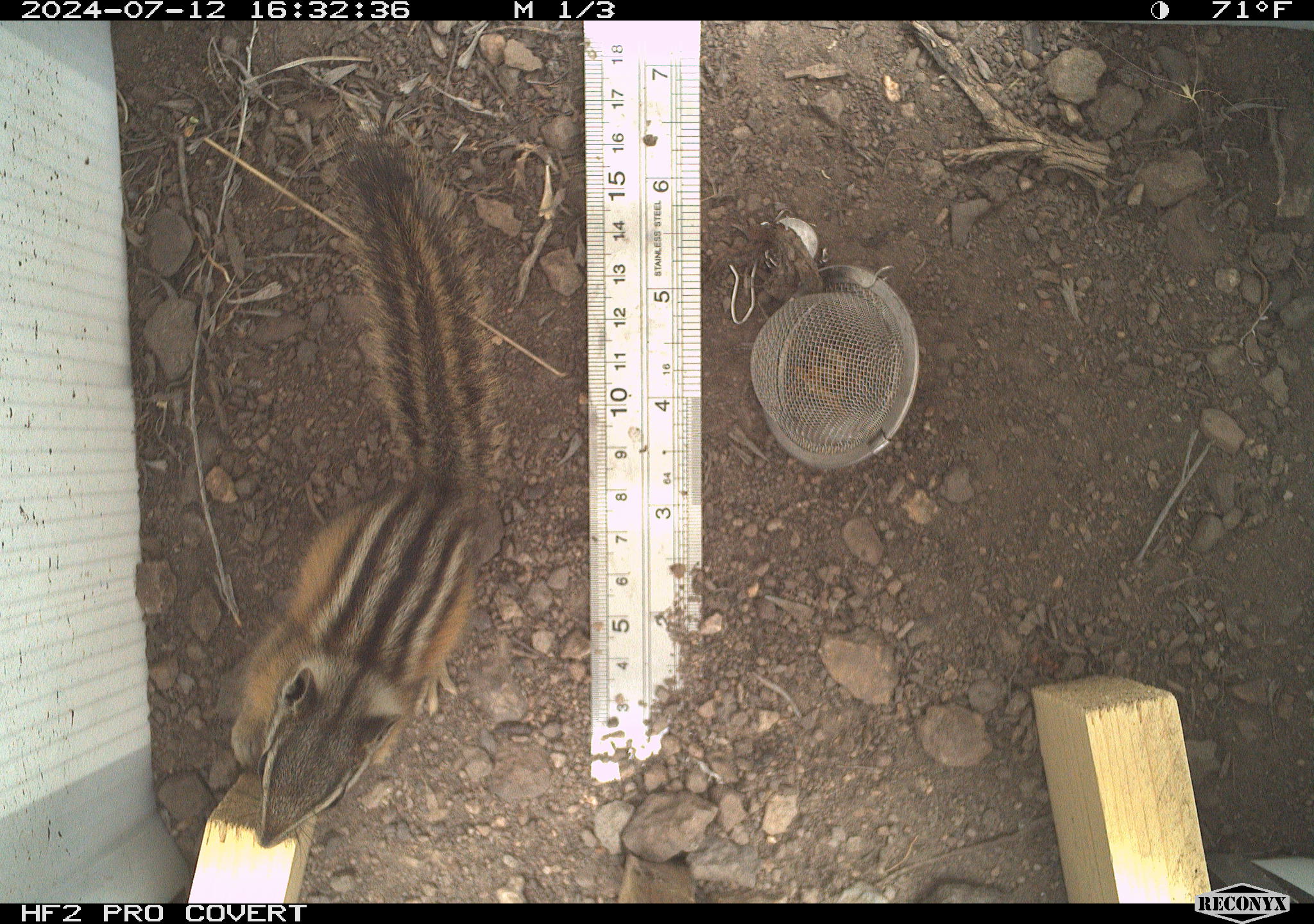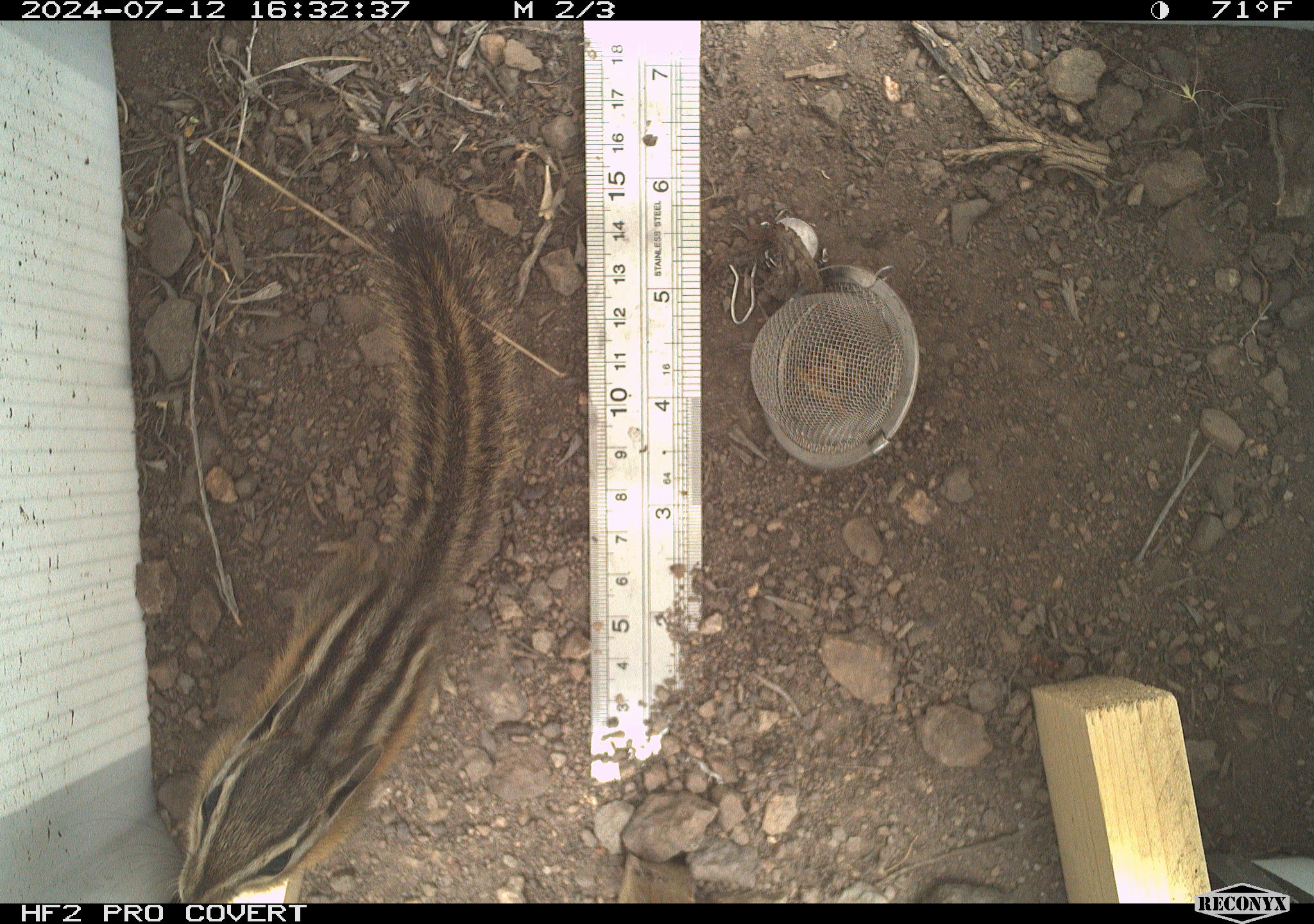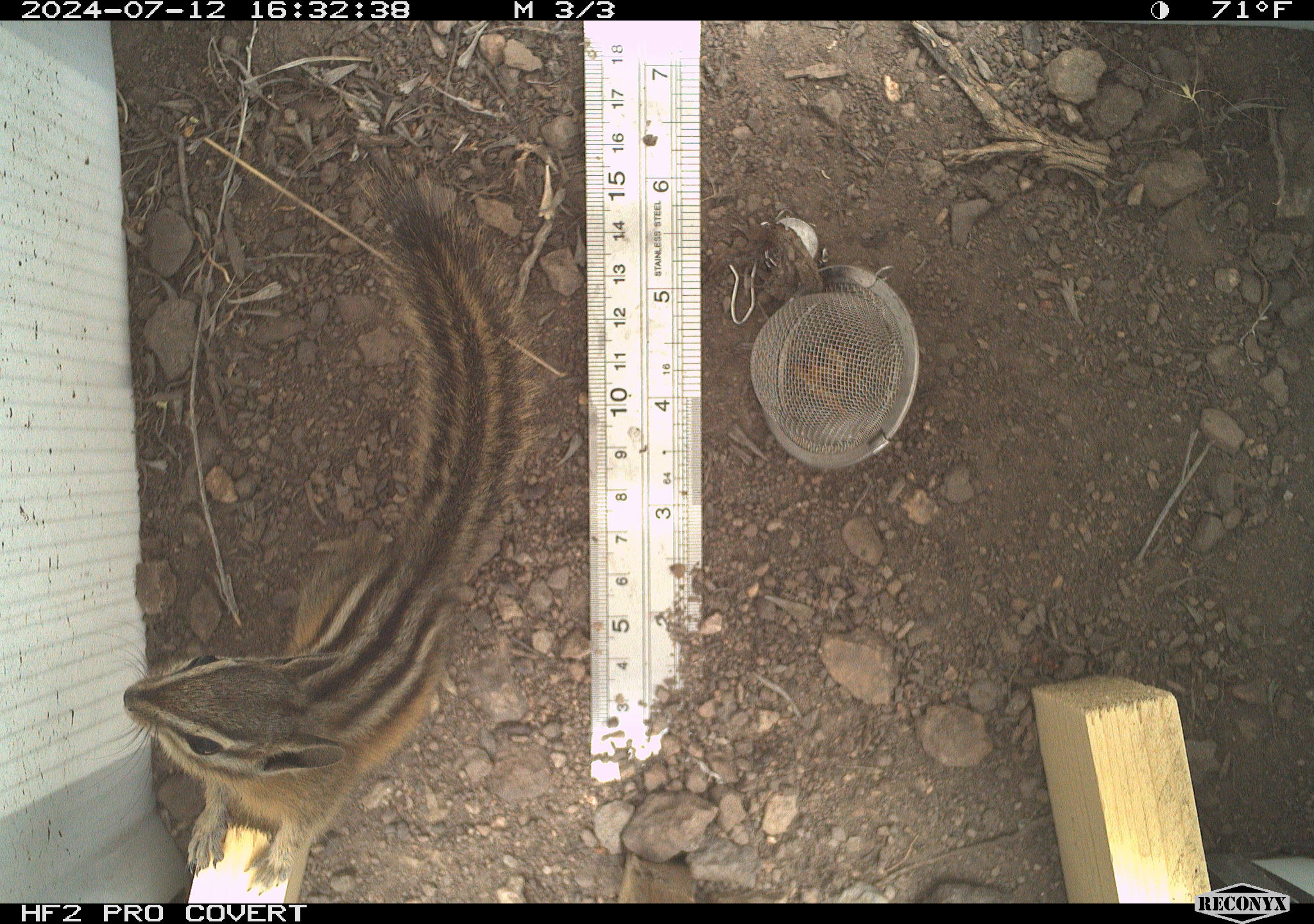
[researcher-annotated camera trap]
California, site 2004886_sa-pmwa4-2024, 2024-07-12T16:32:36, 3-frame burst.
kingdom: Animalia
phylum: Chordata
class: Mammalia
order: Rodentia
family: Sciuridae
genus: Neotamias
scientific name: Neotamias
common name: western chipmunks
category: neotamias species